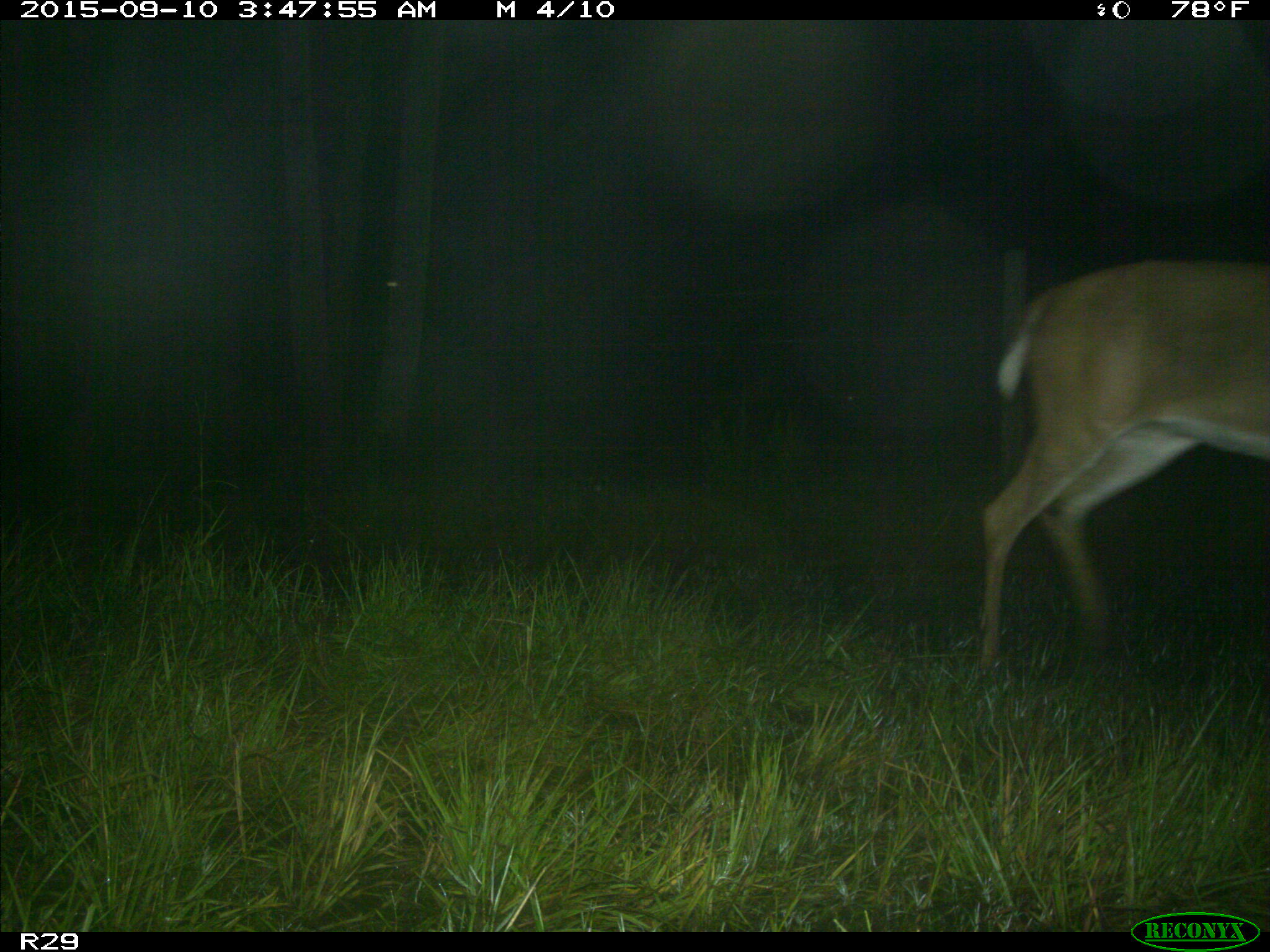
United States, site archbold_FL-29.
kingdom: Animalia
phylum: Chordata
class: Mammalia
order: Artiodactyla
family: Cervidae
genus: Odocoileus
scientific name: Odocoileus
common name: deer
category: unidentified deer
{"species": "unidentified deer (deer) (Odocoileus)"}